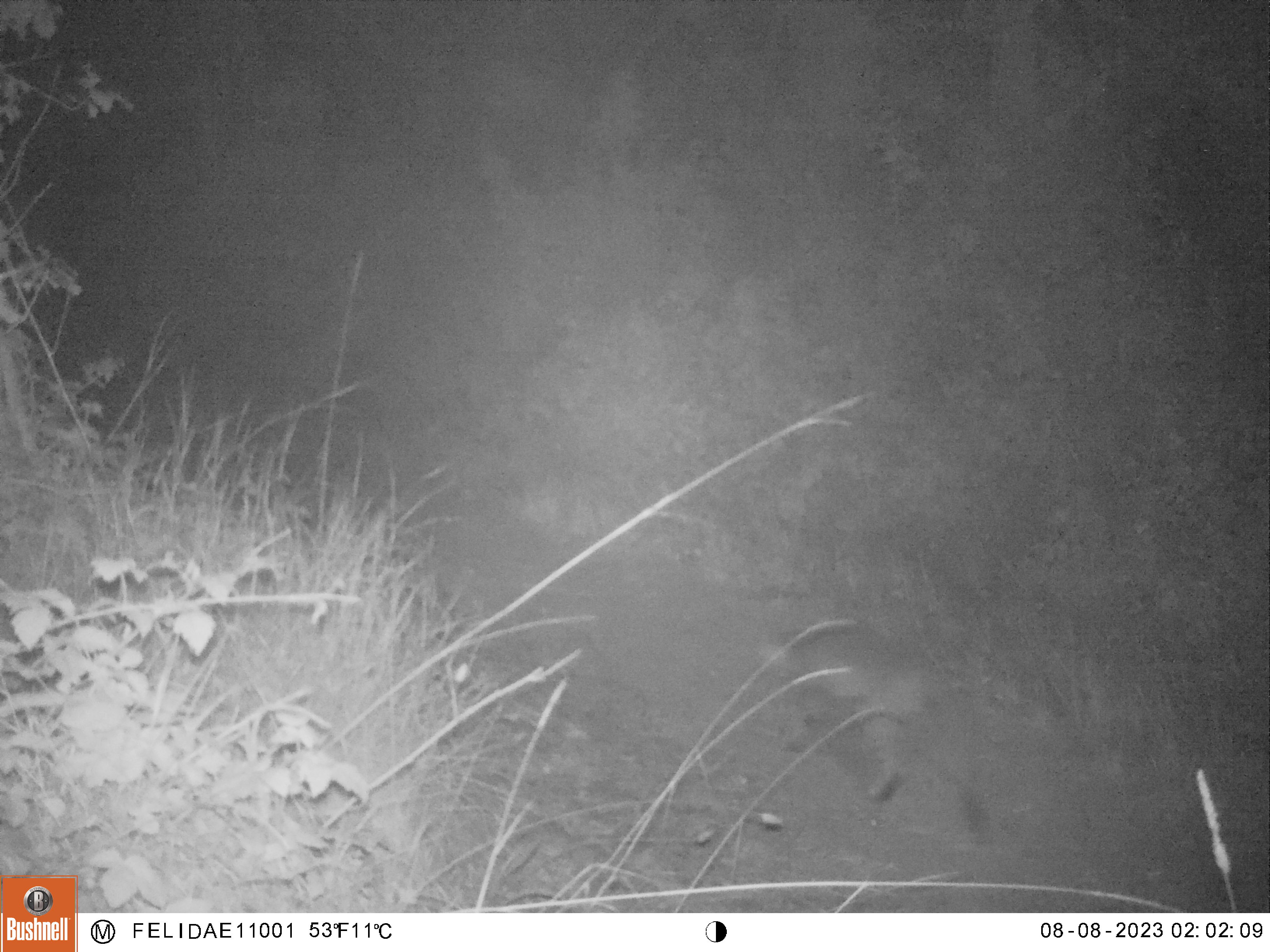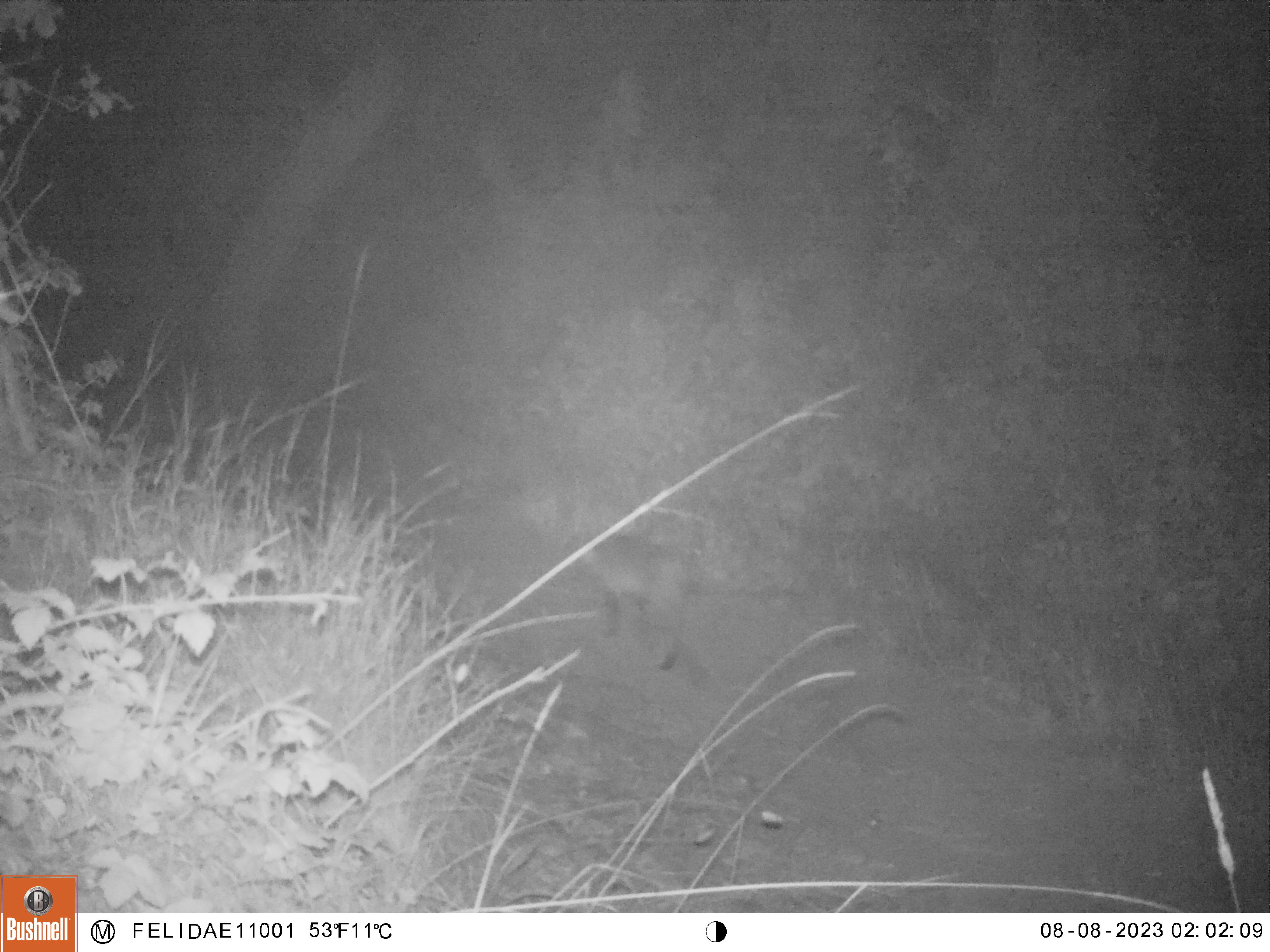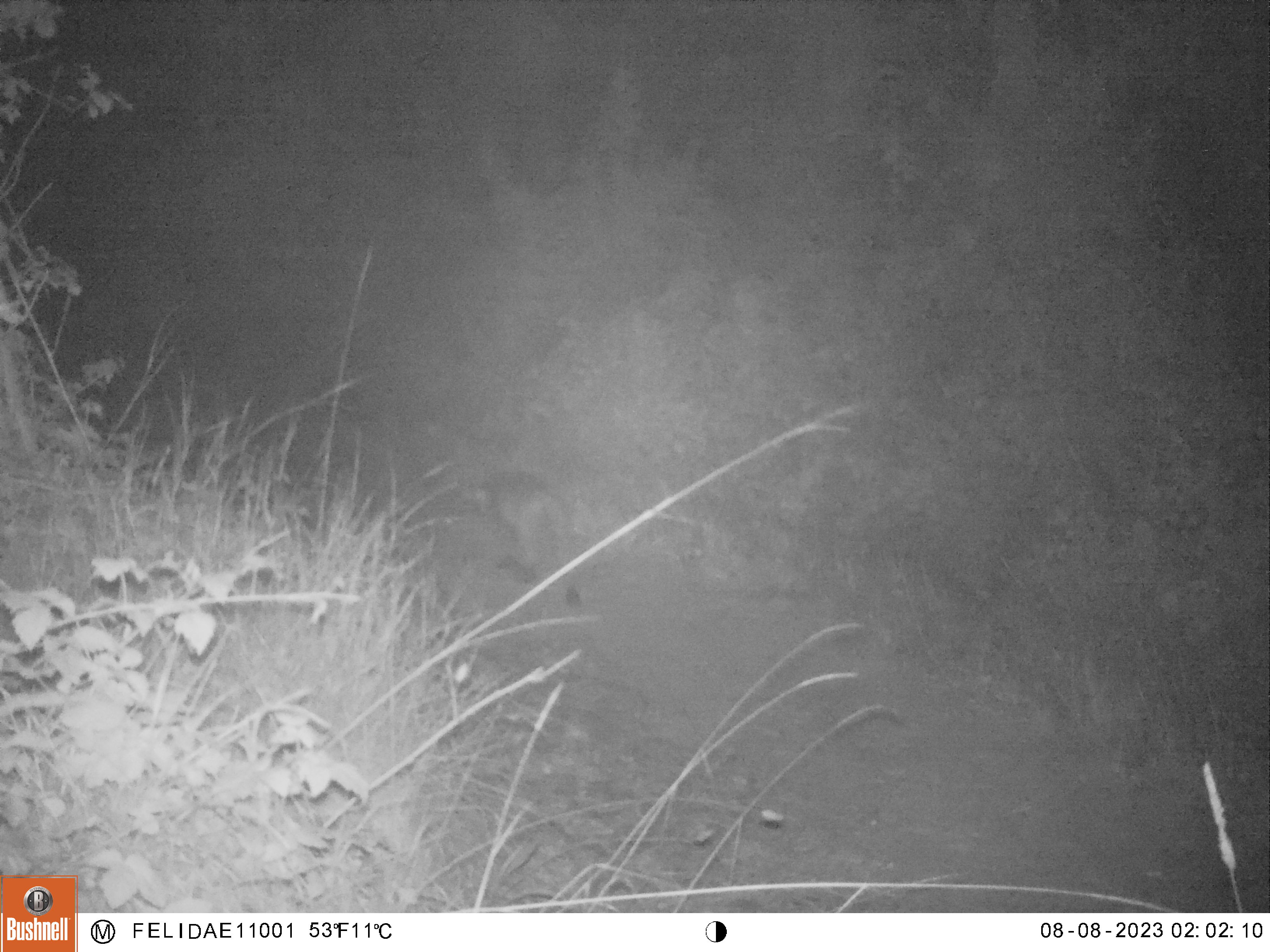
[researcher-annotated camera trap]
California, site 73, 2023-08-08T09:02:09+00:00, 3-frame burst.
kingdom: Animalia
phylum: Chordata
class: Mammalia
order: Carnivora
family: Felidae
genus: Lynx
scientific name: Lynx rufus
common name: bobcat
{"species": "bobcat (Lynx rufus)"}